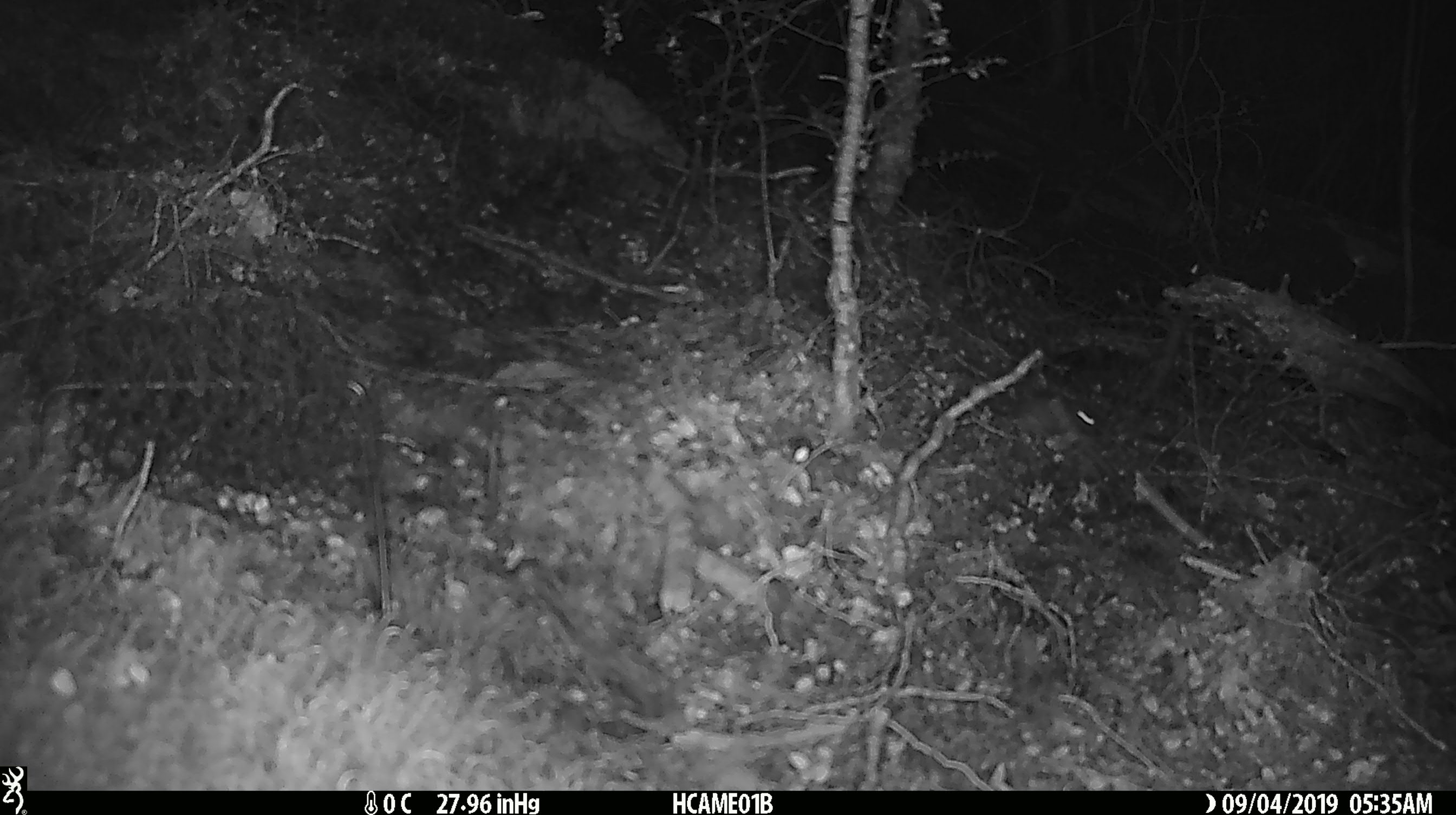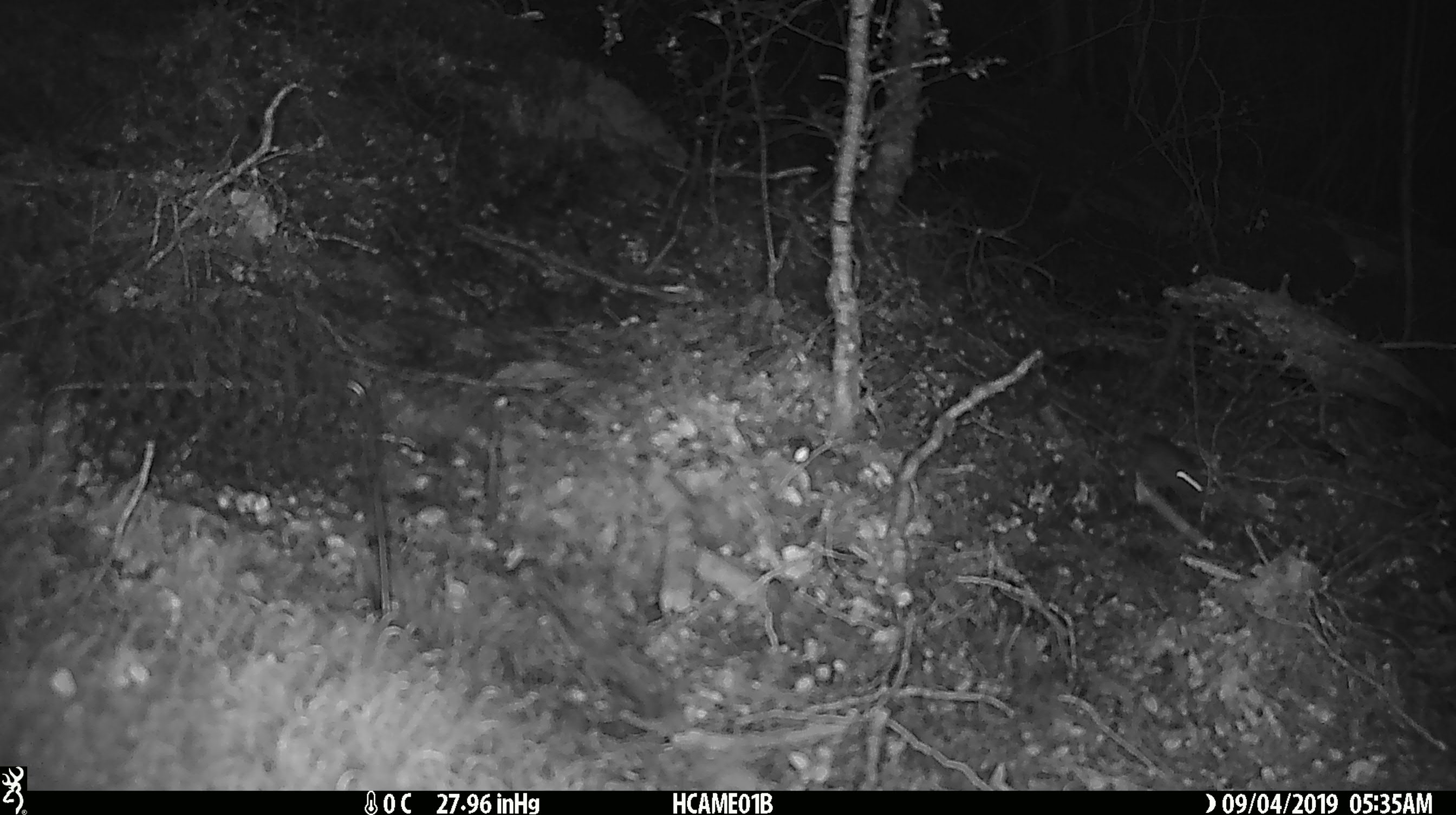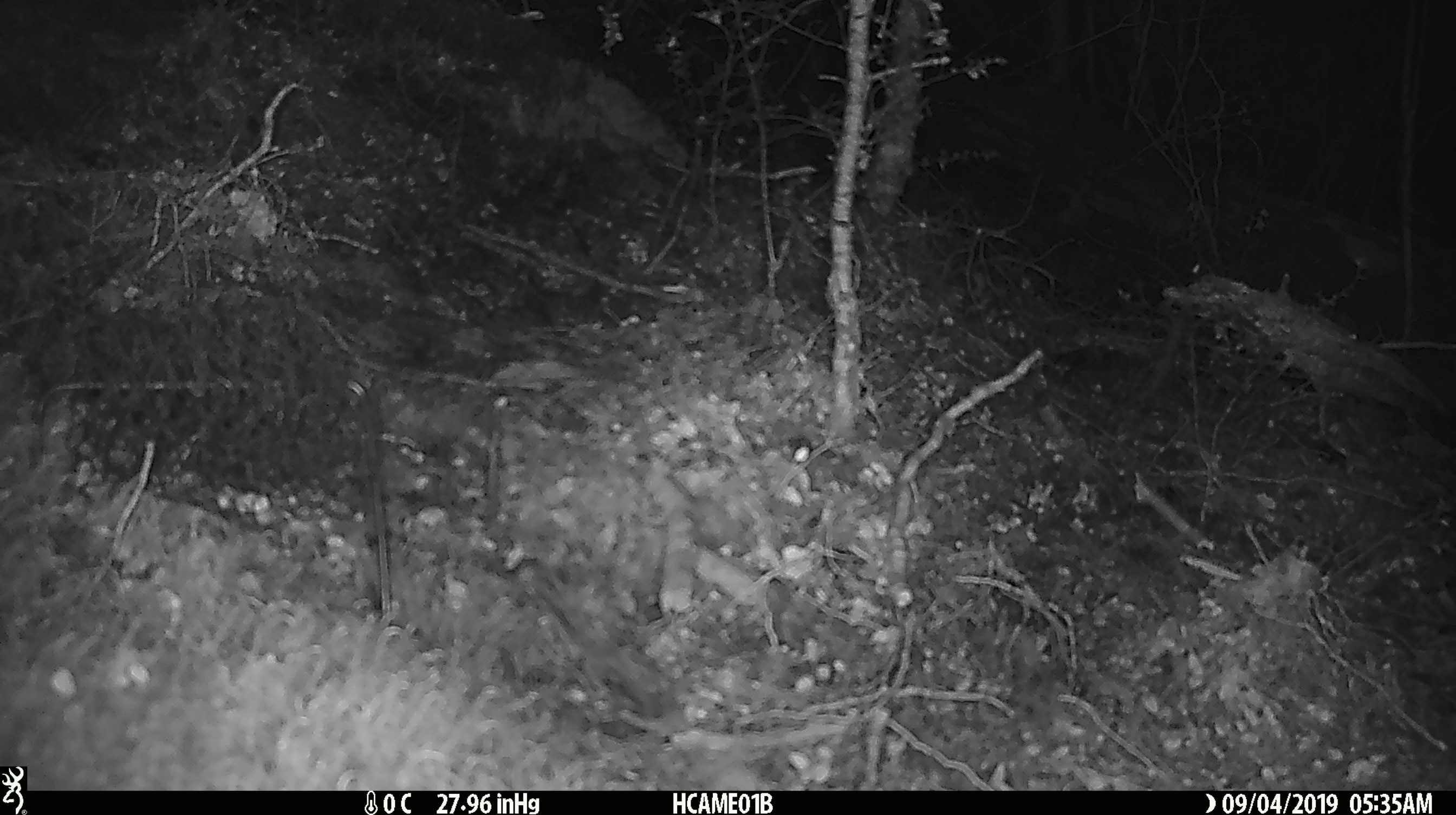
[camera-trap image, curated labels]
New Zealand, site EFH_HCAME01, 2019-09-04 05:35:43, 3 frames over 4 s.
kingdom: Animalia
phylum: Chordata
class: Mammalia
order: Rodentia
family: Muridae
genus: Mus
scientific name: Mus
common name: mouse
Mouse (Mus).